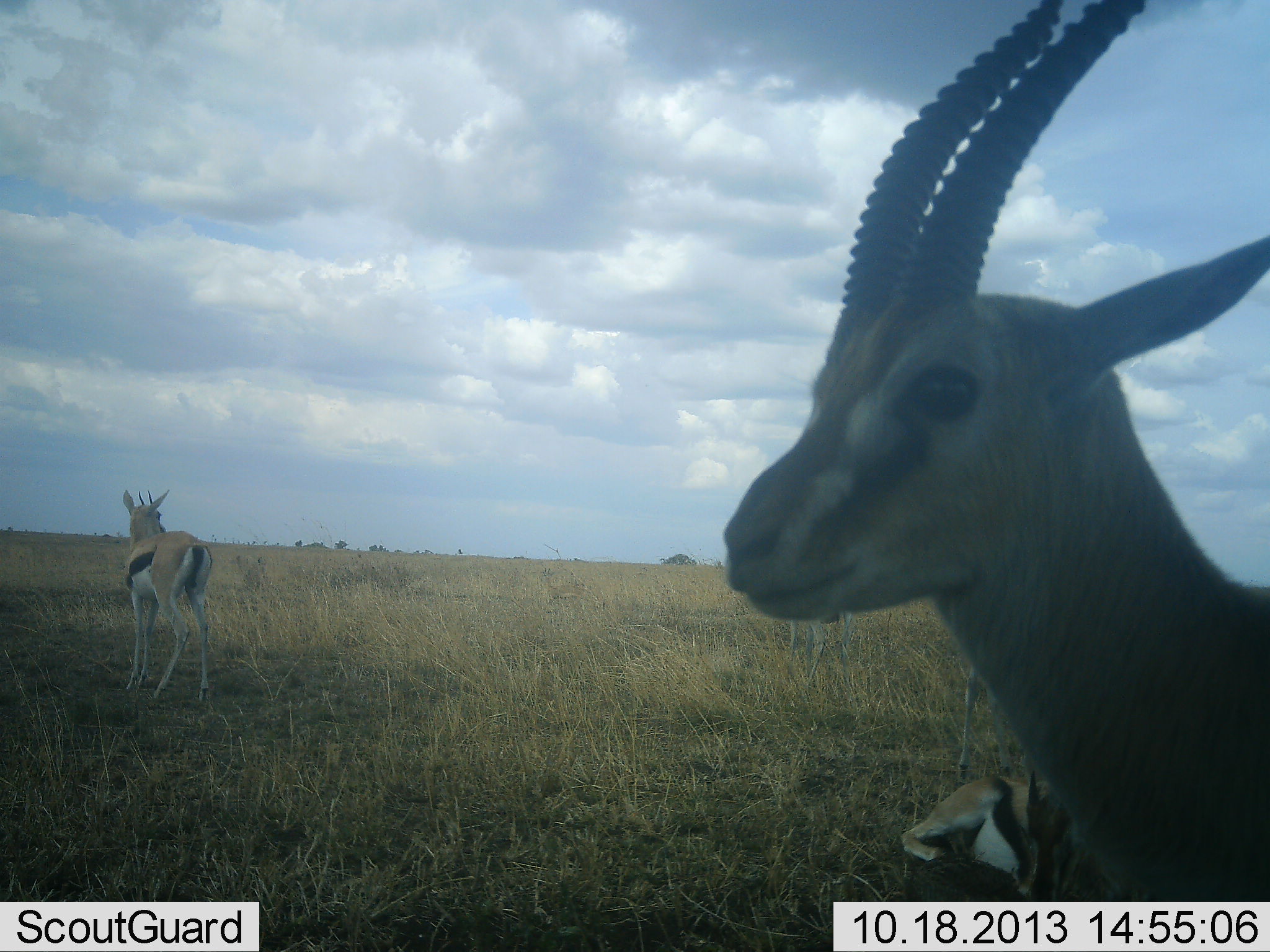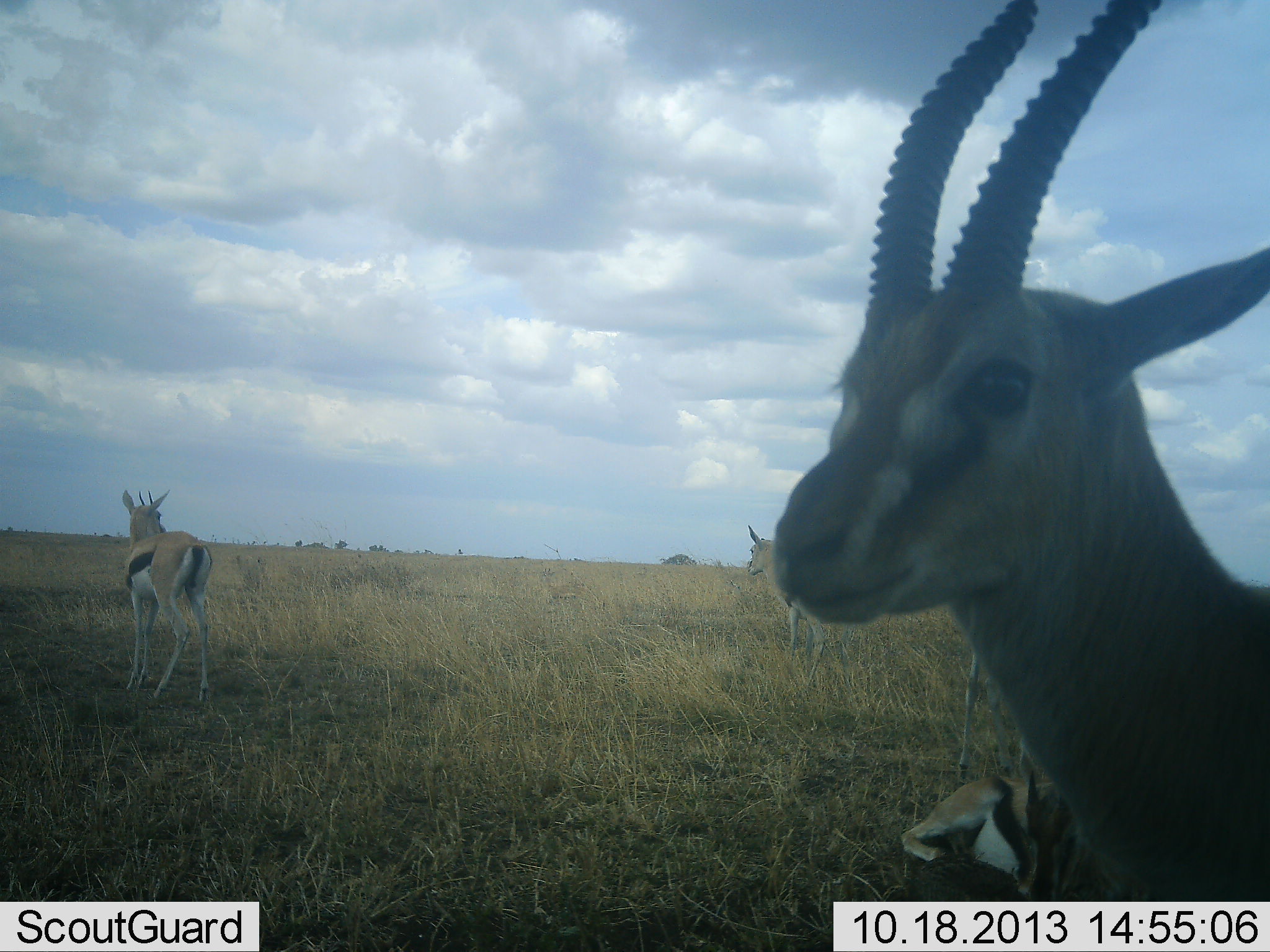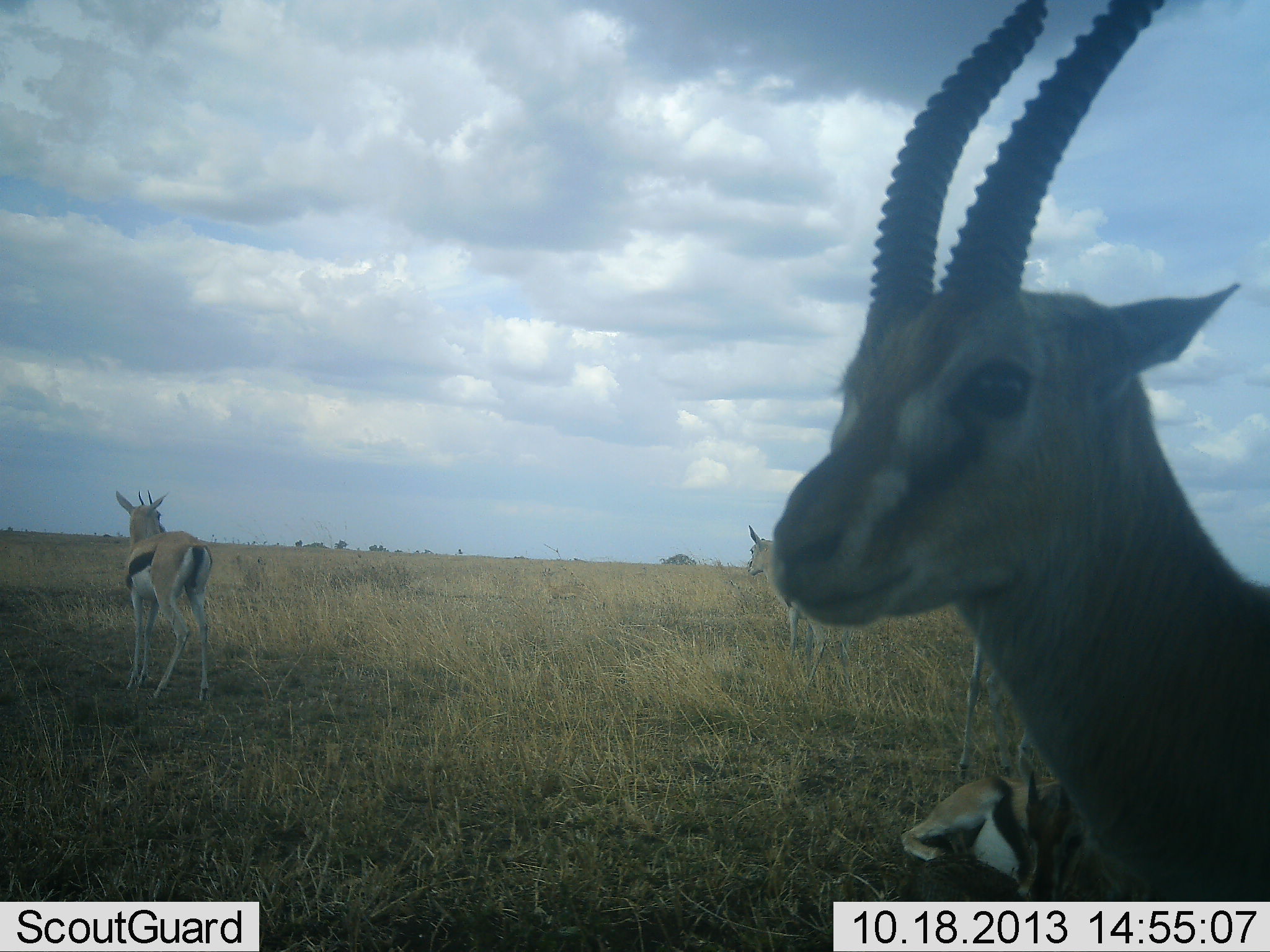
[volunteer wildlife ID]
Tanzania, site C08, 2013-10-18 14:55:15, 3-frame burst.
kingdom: Animalia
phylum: Chordata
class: Mammalia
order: Artiodactyla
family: Bovidae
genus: Eudorcas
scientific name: Eudorcas thomsonii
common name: thomson's gazelle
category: gazellethomsons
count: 4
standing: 93%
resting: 89%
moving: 4%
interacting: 0%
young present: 4%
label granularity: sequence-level